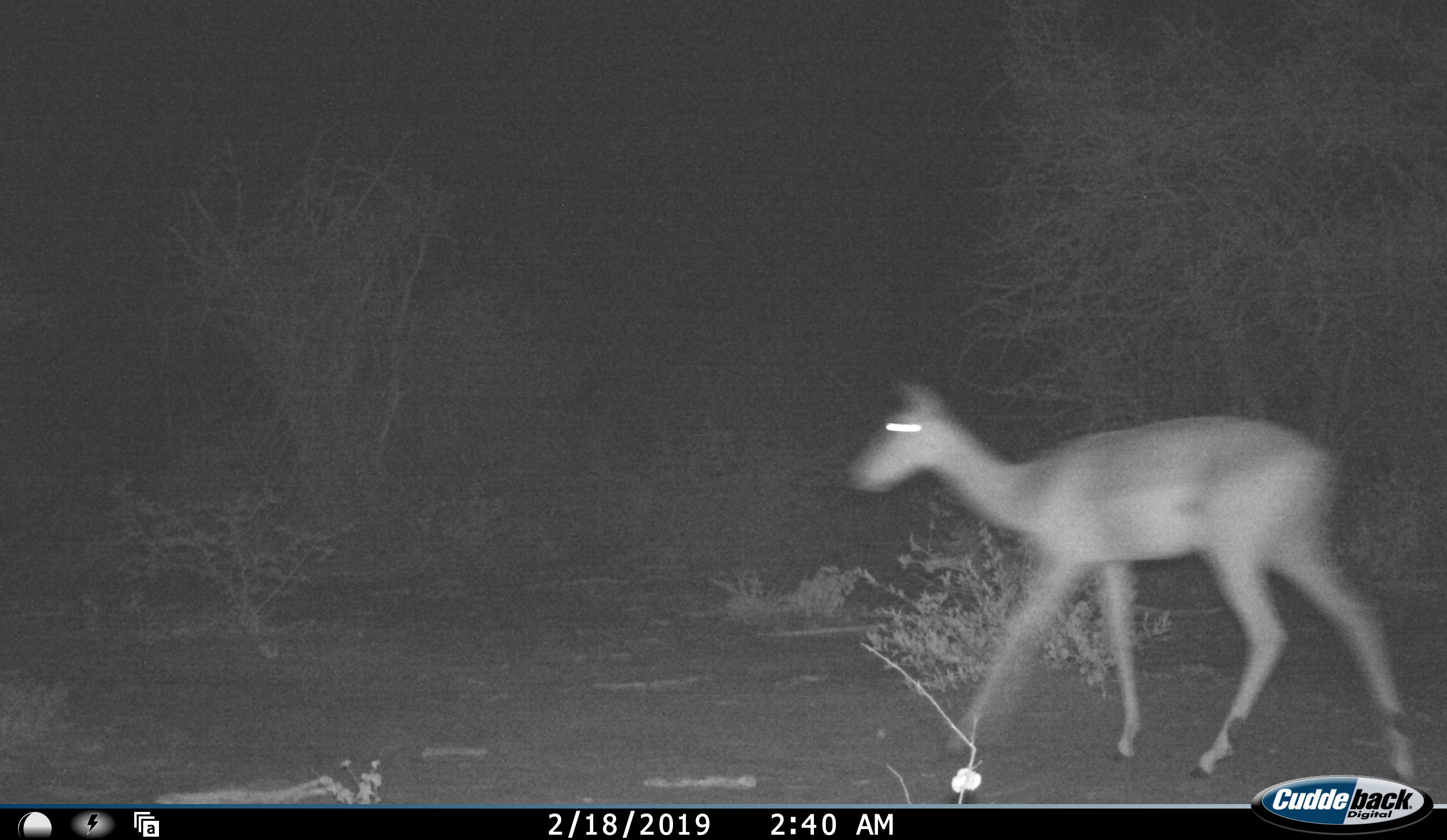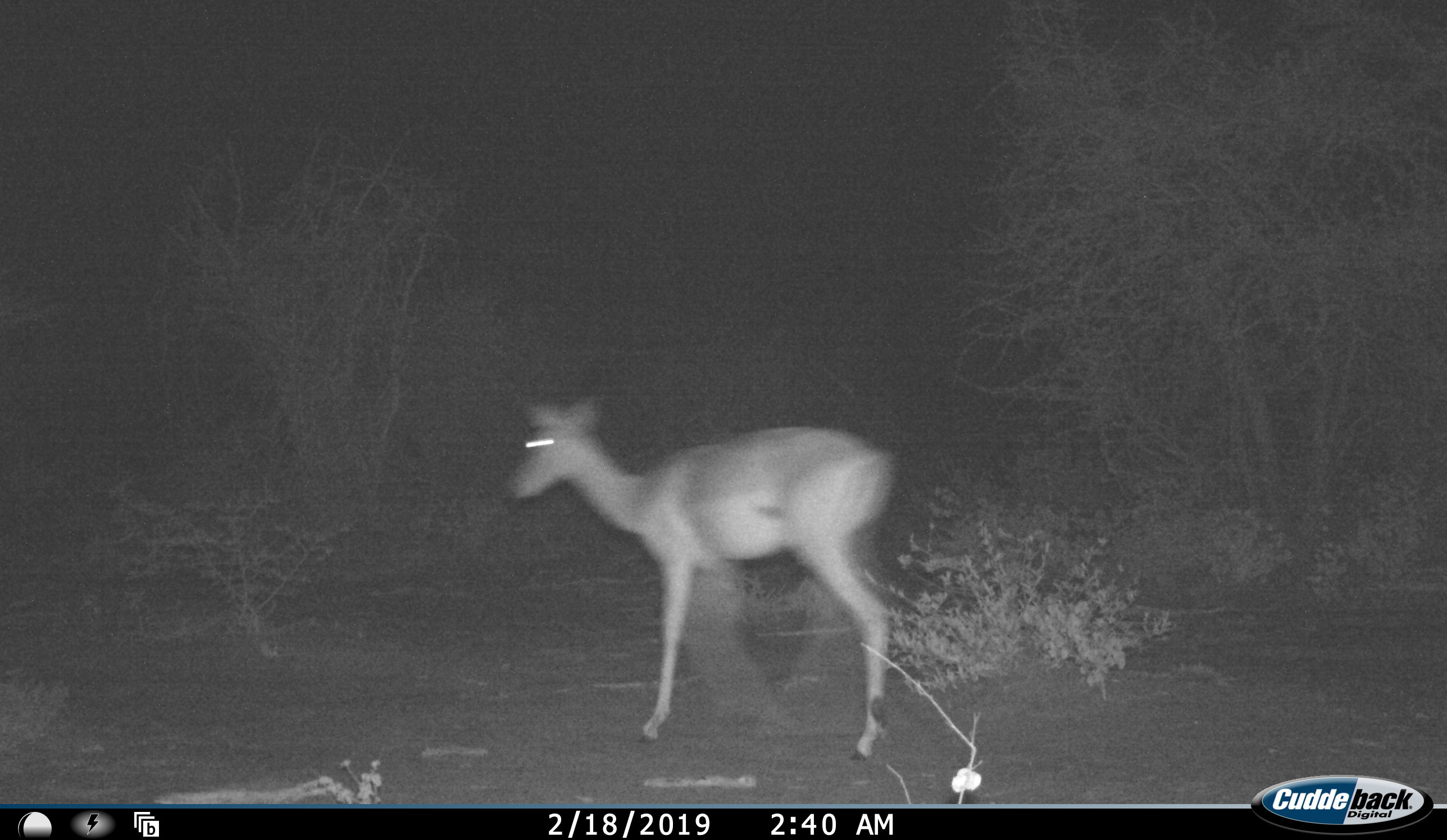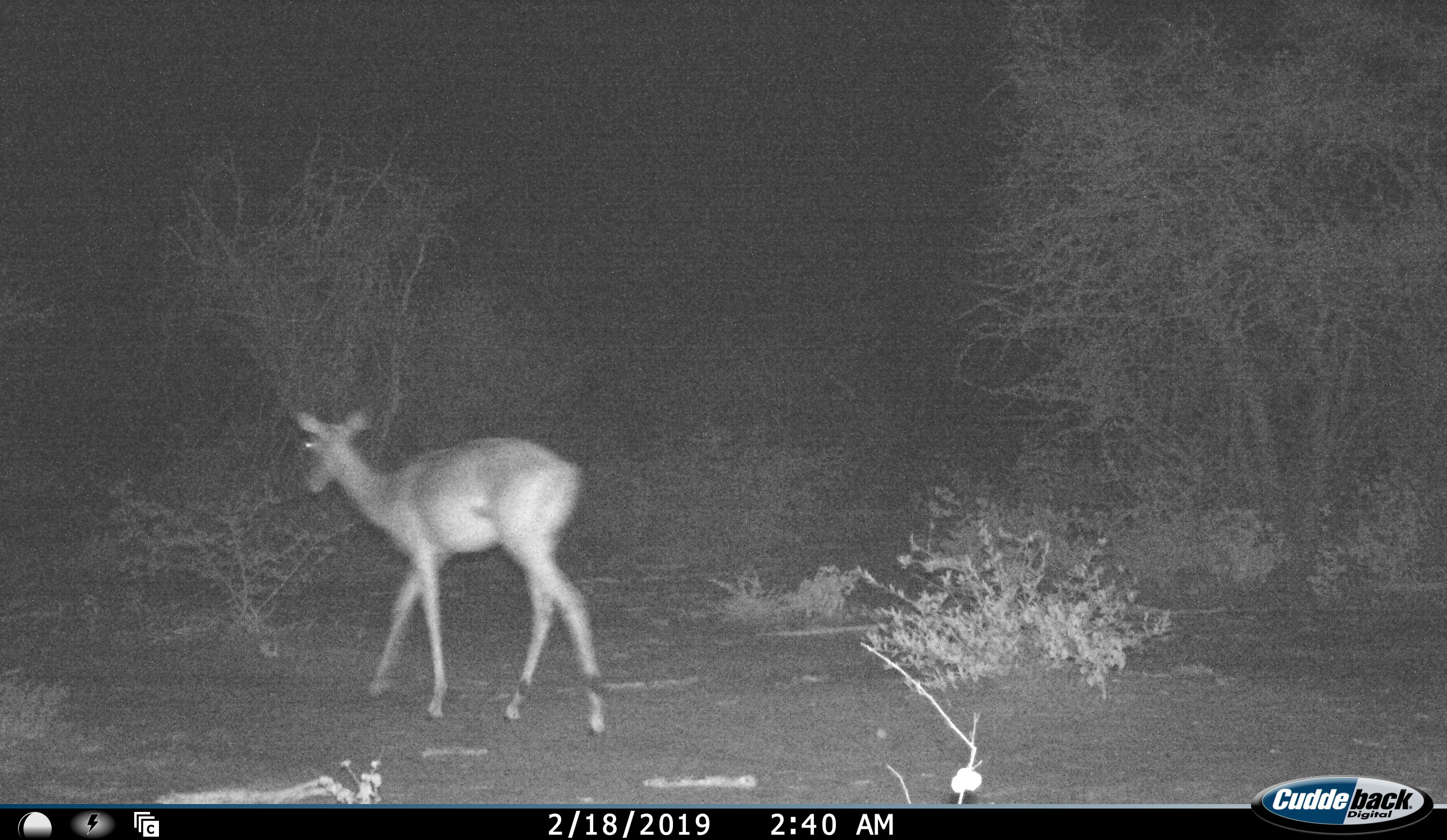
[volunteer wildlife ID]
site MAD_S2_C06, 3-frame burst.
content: unidentified animal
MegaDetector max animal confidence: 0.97